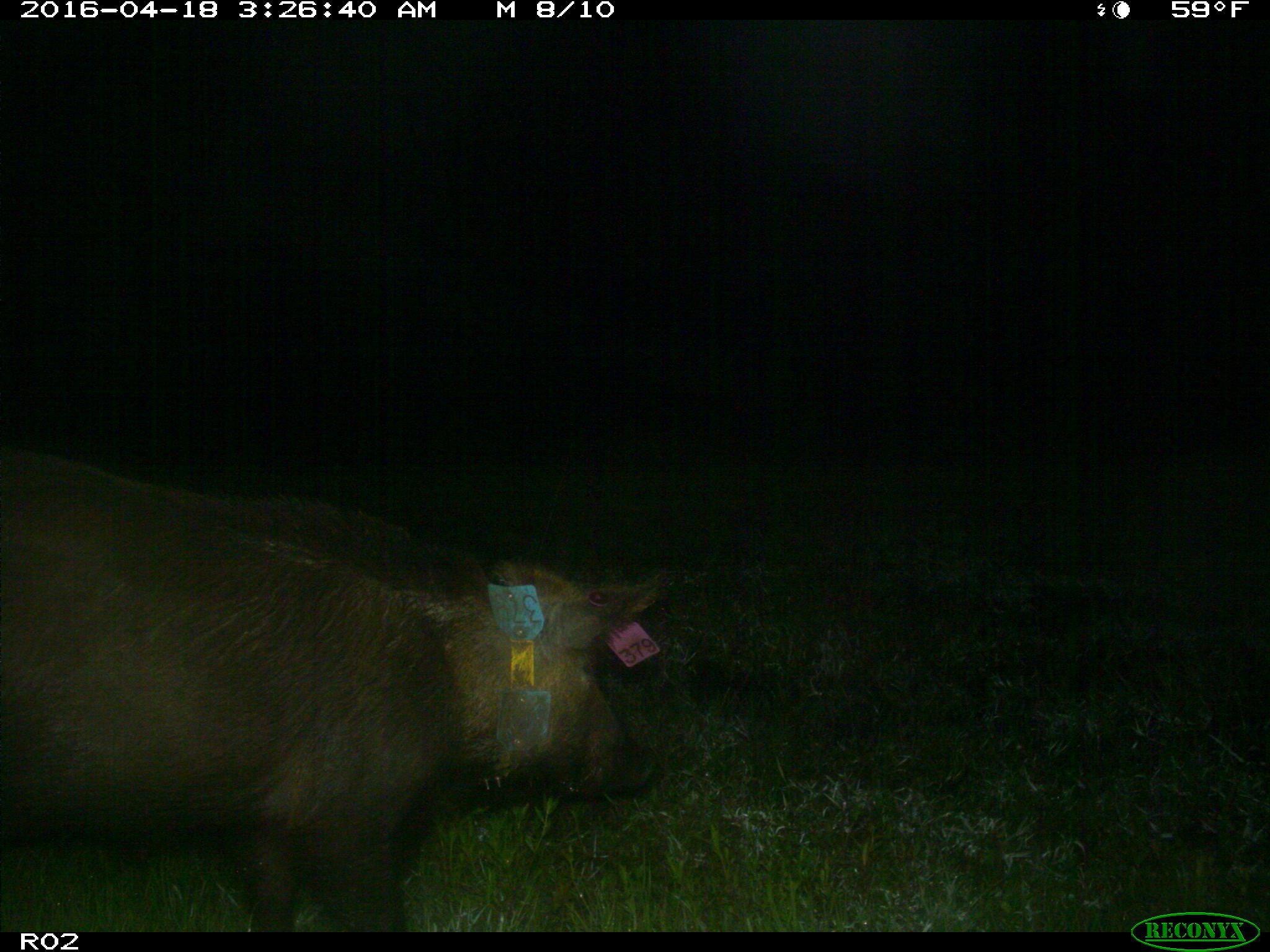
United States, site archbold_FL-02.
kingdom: Animalia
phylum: Chordata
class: Mammalia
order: Artiodactyla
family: Suidae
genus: Sus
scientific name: Sus scrofa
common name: wild boar